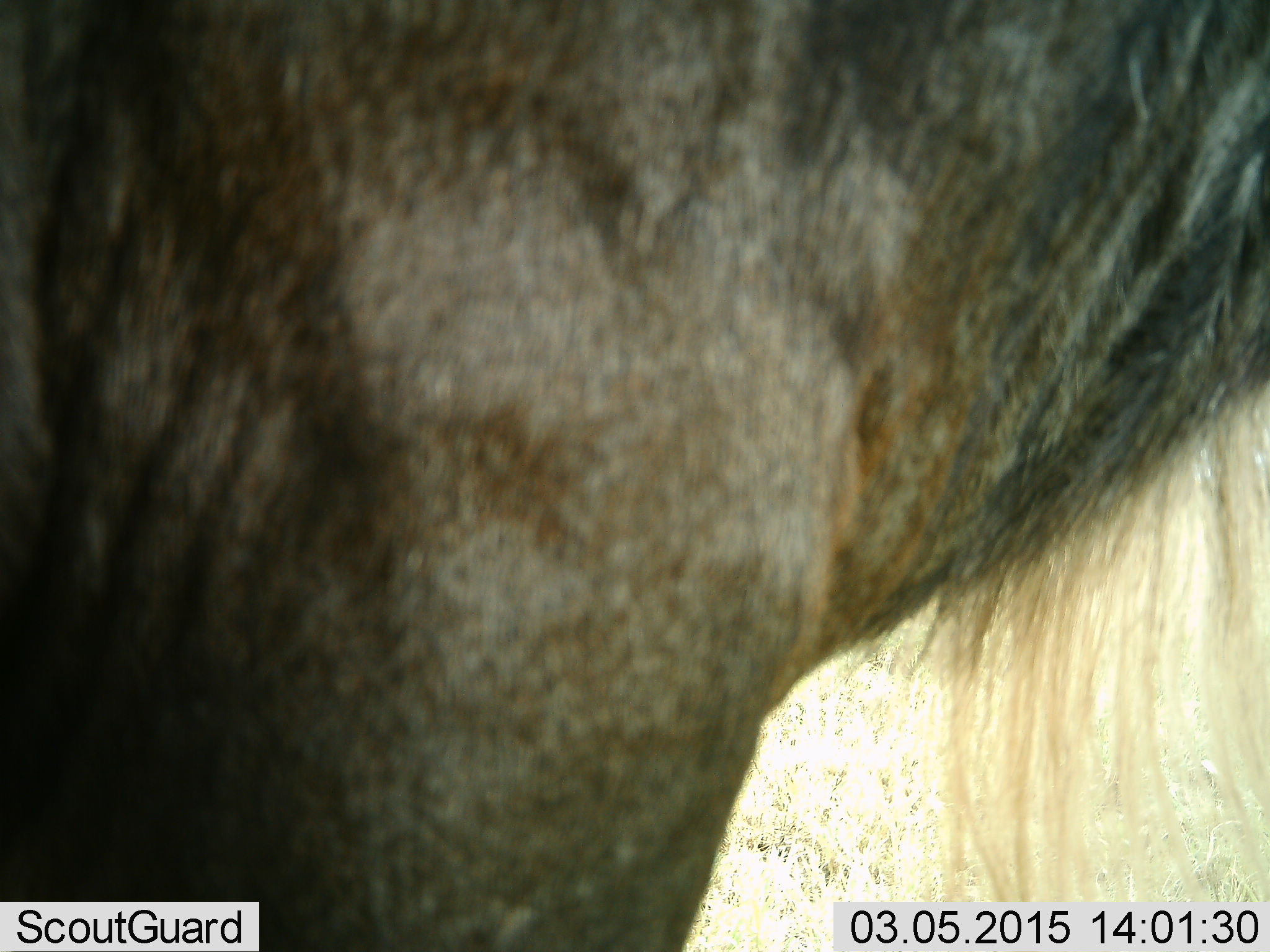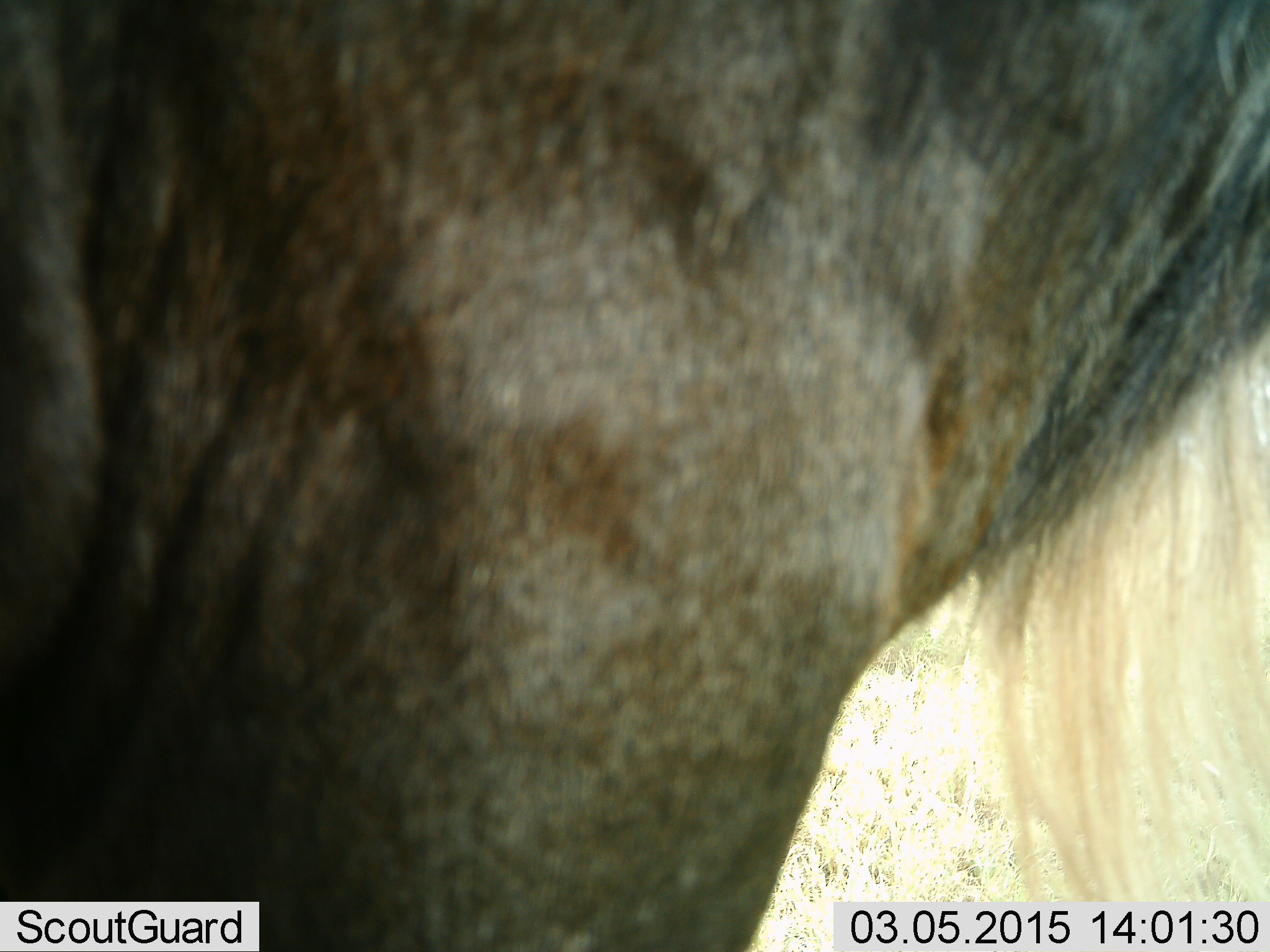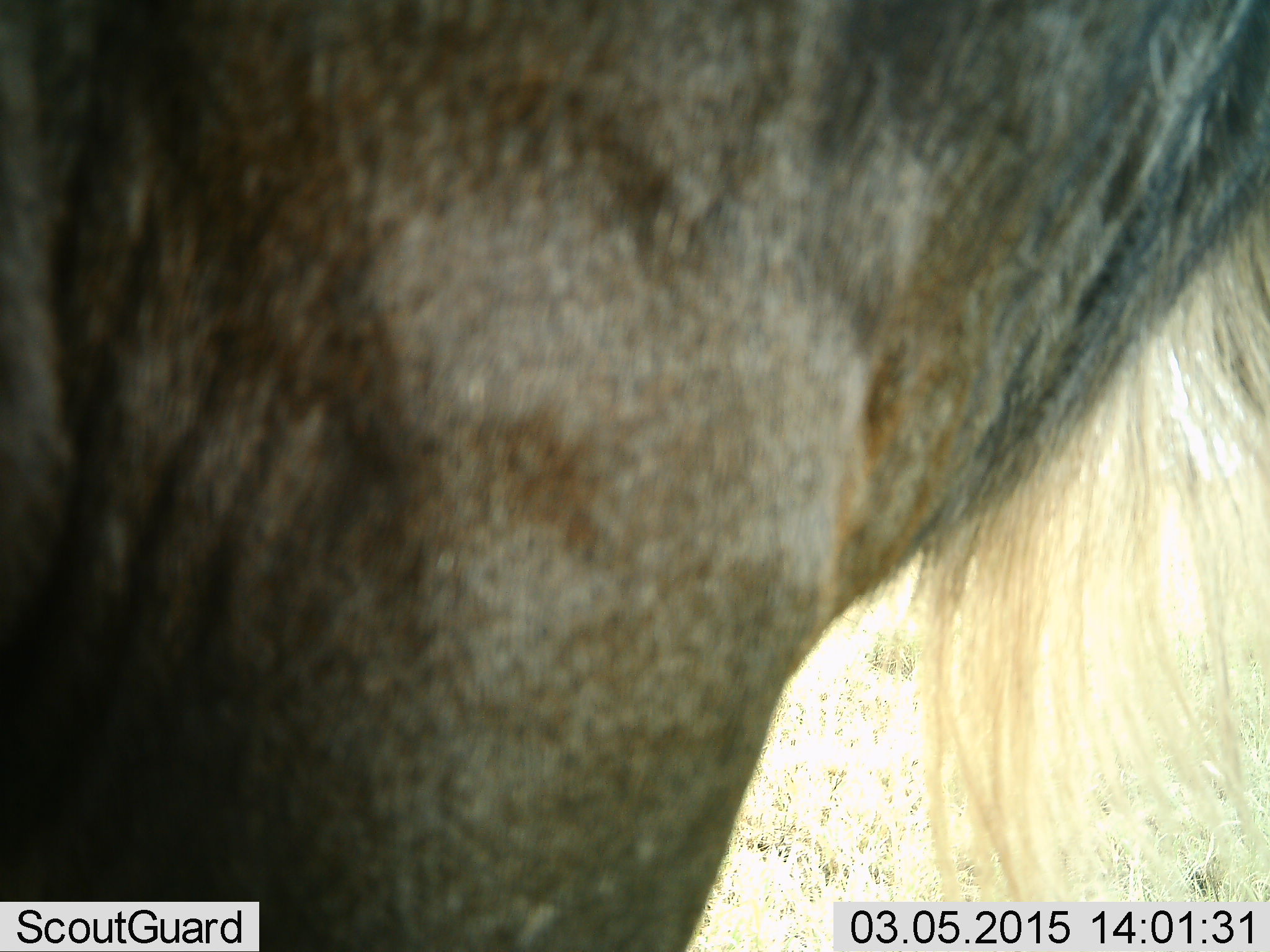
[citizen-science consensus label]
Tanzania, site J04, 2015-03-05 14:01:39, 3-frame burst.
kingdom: Animalia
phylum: Chordata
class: Mammalia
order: Artiodactyla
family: Bovidae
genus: Connochaetes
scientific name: Connochaetes taurinus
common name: blue wildebeest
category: wildebeest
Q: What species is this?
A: Wildebeest (blue wildebeest) (Connochaetes taurinus).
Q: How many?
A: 1.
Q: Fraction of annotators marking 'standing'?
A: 100%.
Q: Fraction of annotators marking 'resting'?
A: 0%.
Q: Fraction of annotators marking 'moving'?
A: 0%.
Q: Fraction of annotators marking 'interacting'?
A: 0%.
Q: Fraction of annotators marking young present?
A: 0%.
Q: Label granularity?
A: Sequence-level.